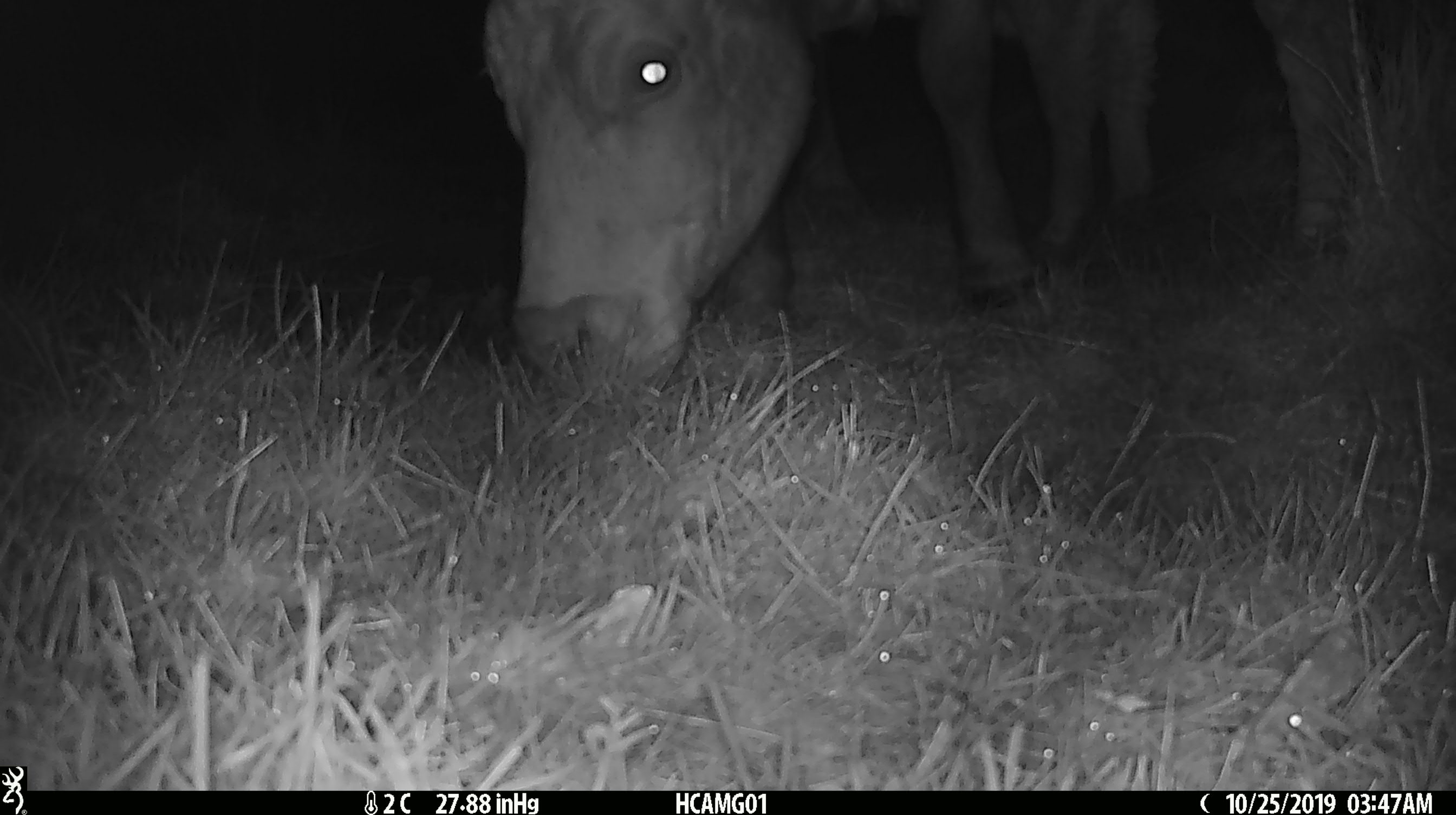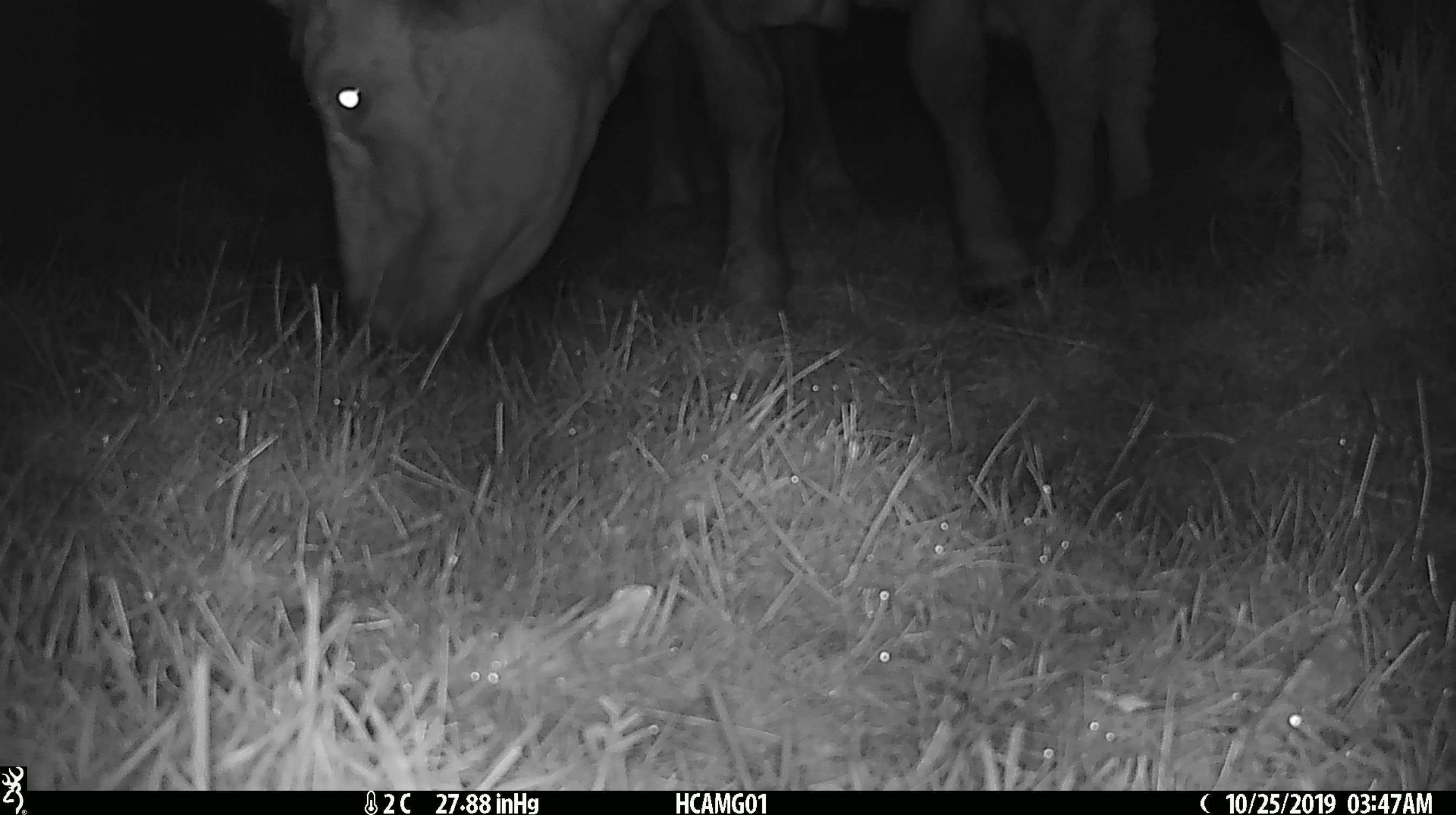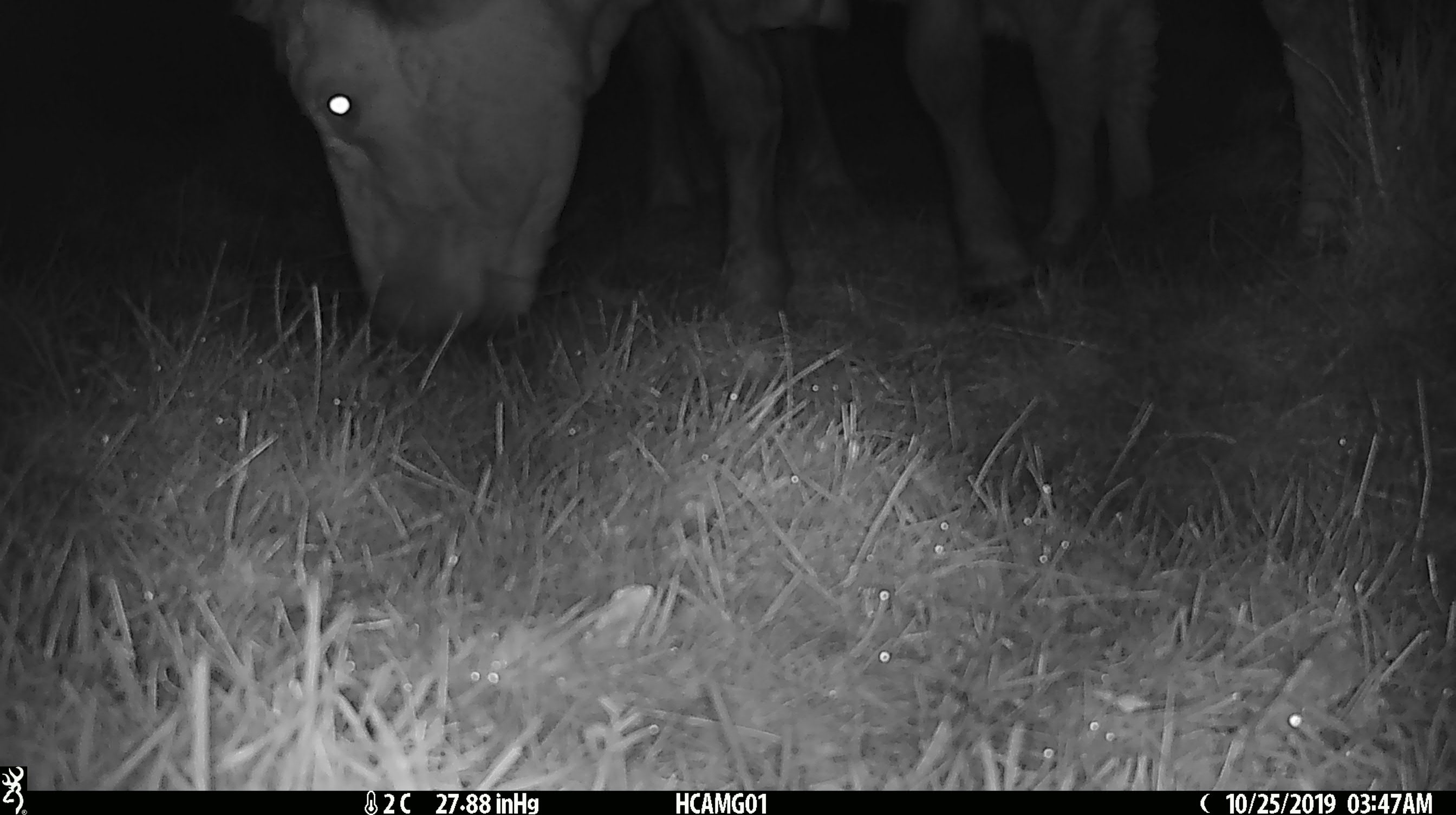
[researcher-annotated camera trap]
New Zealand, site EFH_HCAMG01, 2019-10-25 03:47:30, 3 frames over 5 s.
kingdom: Animalia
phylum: Chordata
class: Mammalia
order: Artiodactyla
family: Bovidae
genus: Bos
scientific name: Bos taurus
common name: domestic cow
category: cow